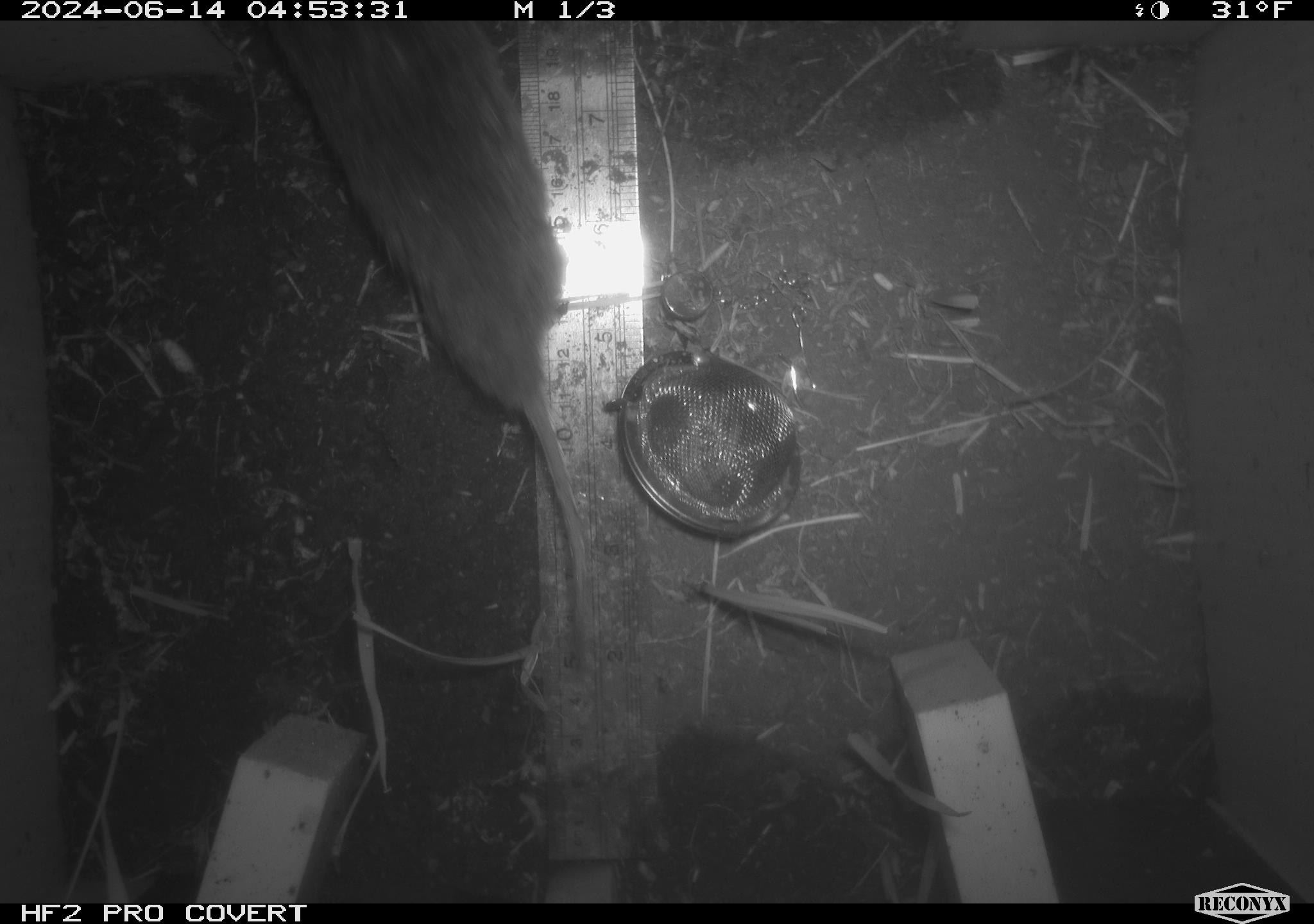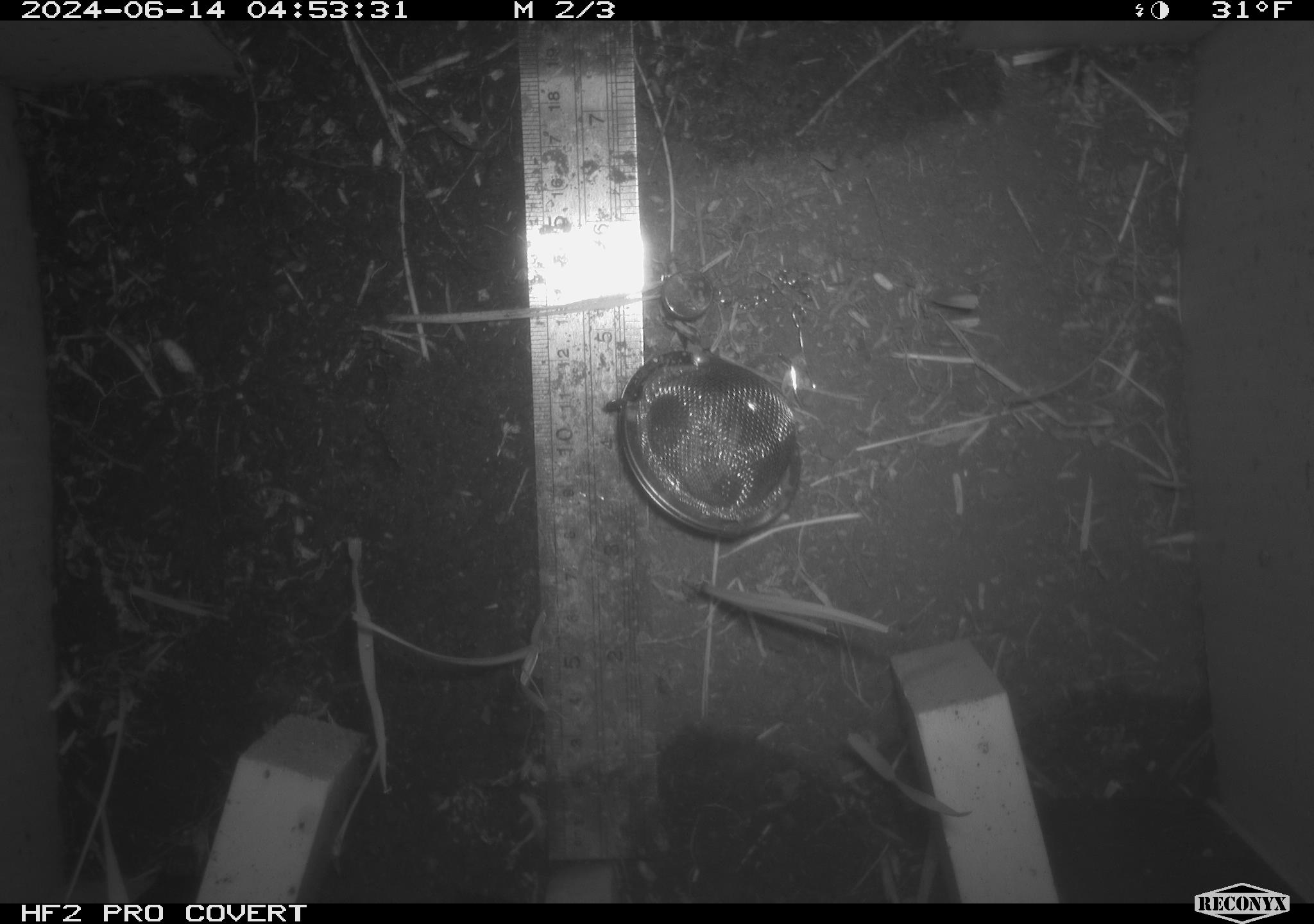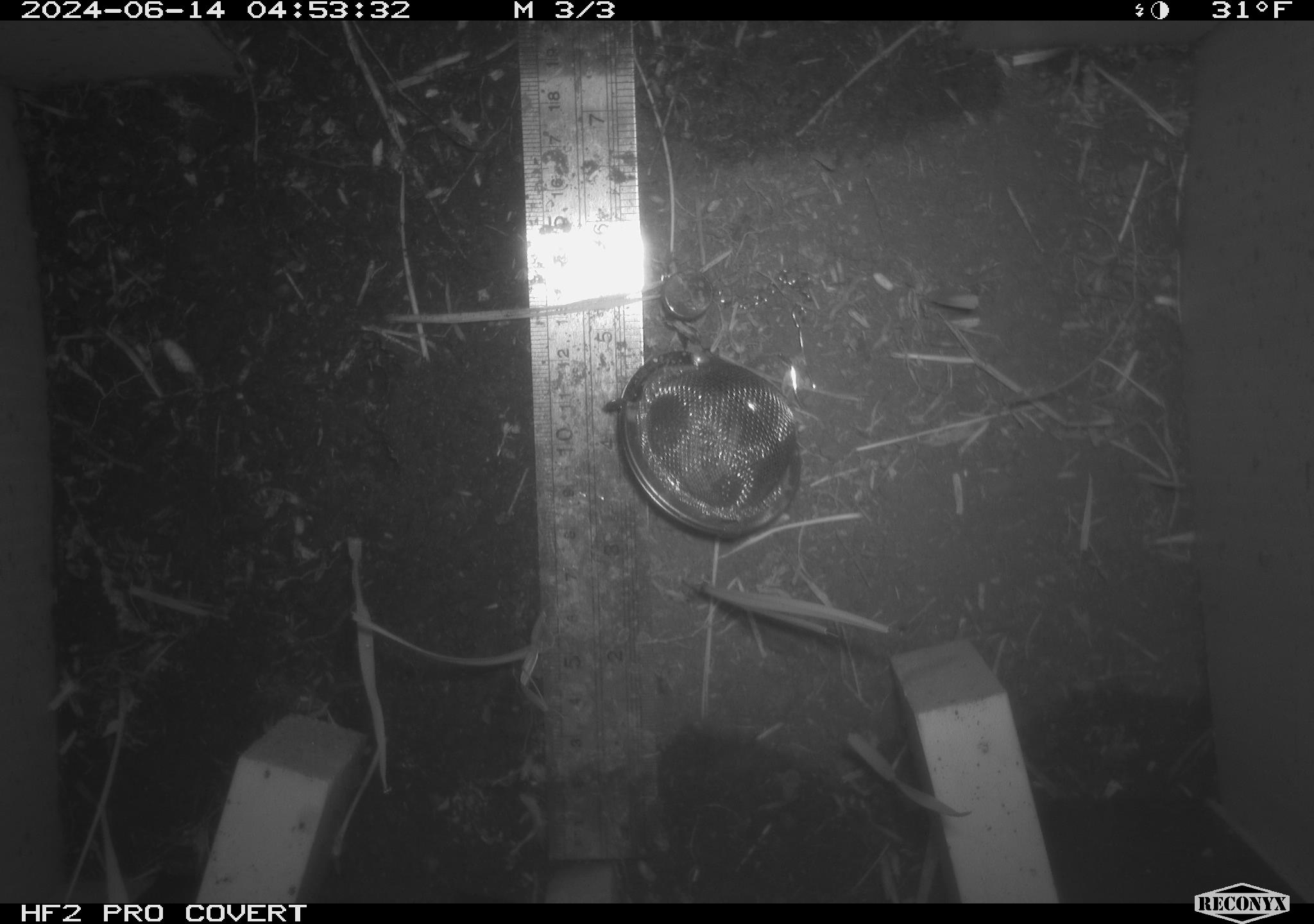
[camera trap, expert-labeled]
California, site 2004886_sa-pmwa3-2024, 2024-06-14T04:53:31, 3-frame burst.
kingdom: Animalia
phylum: Chordata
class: Mammalia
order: Rodentia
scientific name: Rodentia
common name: mouse species